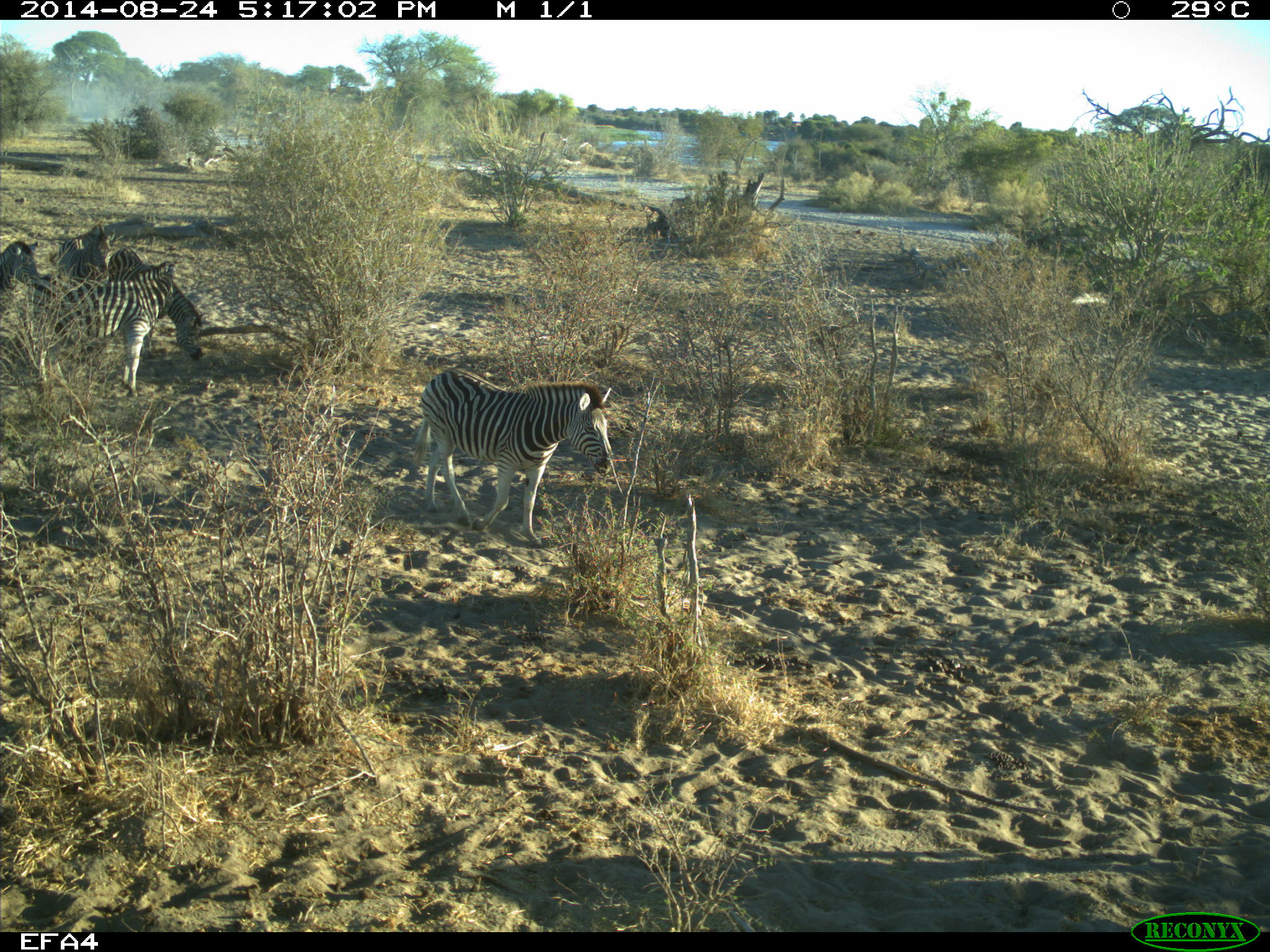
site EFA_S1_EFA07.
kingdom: Animalia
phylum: Chordata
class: Mammalia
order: Perissodactyla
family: Equidae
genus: Equus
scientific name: Equus quagga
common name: plains zebra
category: zebraplains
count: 5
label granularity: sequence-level